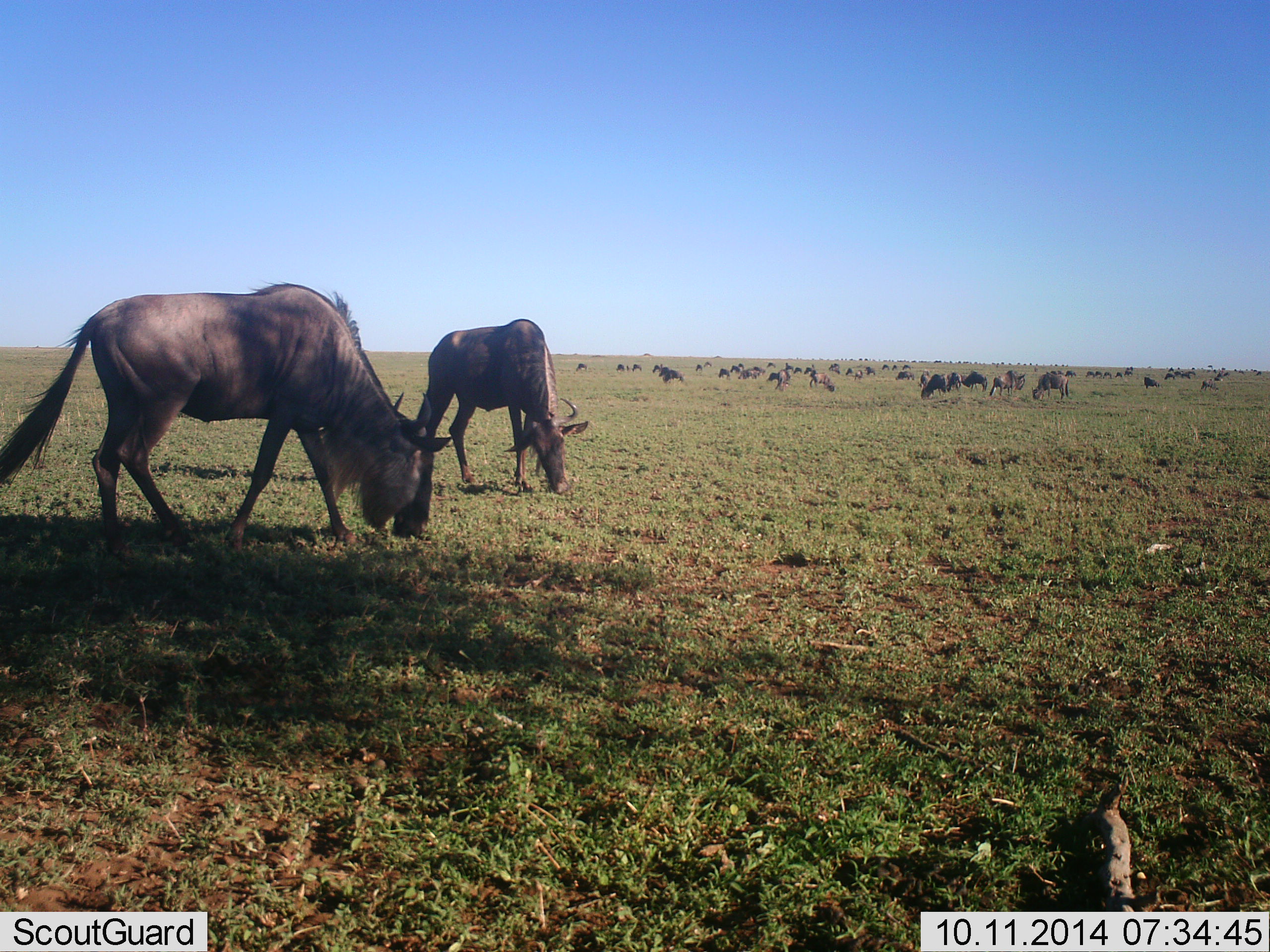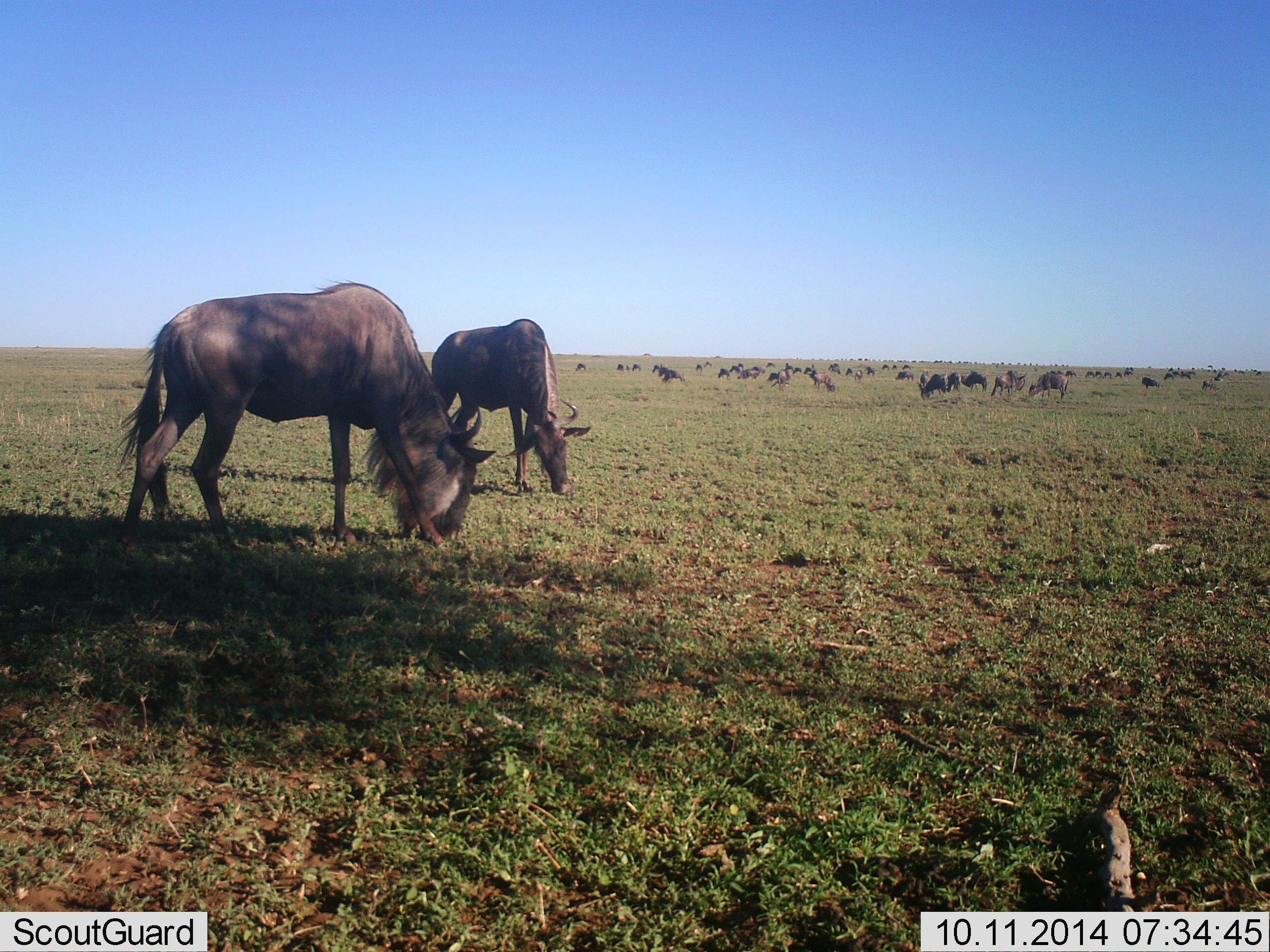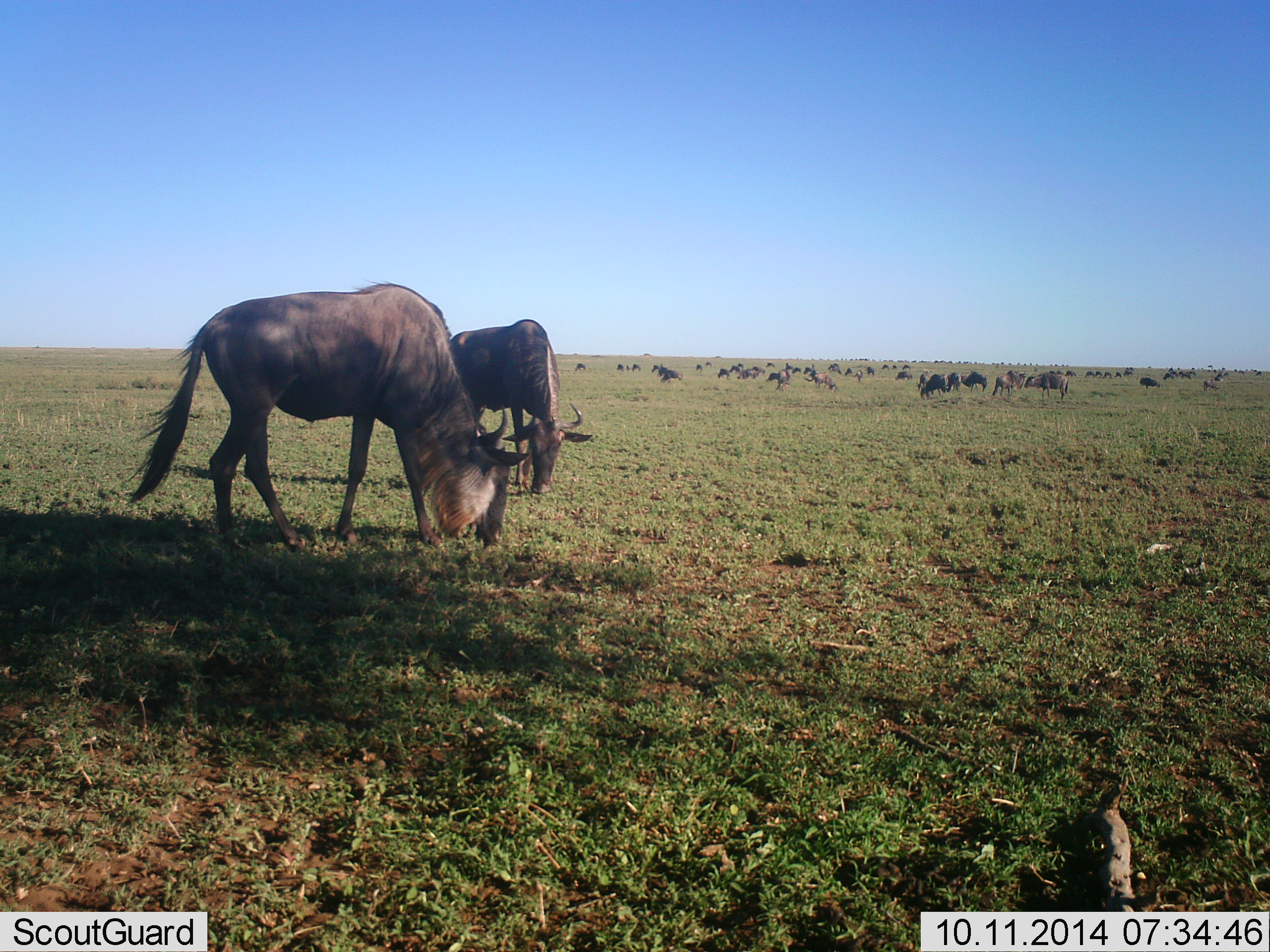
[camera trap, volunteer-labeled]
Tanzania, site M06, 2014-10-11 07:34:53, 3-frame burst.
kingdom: Animalia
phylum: Chordata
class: Mammalia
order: Artiodactyla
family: Bovidae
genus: Connochaetes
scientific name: Connochaetes taurinus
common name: blue wildebeest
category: wildebeest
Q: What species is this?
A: Wildebeest (blue wildebeest) (Connochaetes taurinus).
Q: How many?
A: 51+.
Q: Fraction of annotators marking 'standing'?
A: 40%.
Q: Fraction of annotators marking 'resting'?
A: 10%.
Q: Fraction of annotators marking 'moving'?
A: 50%.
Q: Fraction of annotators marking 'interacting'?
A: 10%.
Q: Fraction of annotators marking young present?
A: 0%.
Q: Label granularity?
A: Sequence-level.